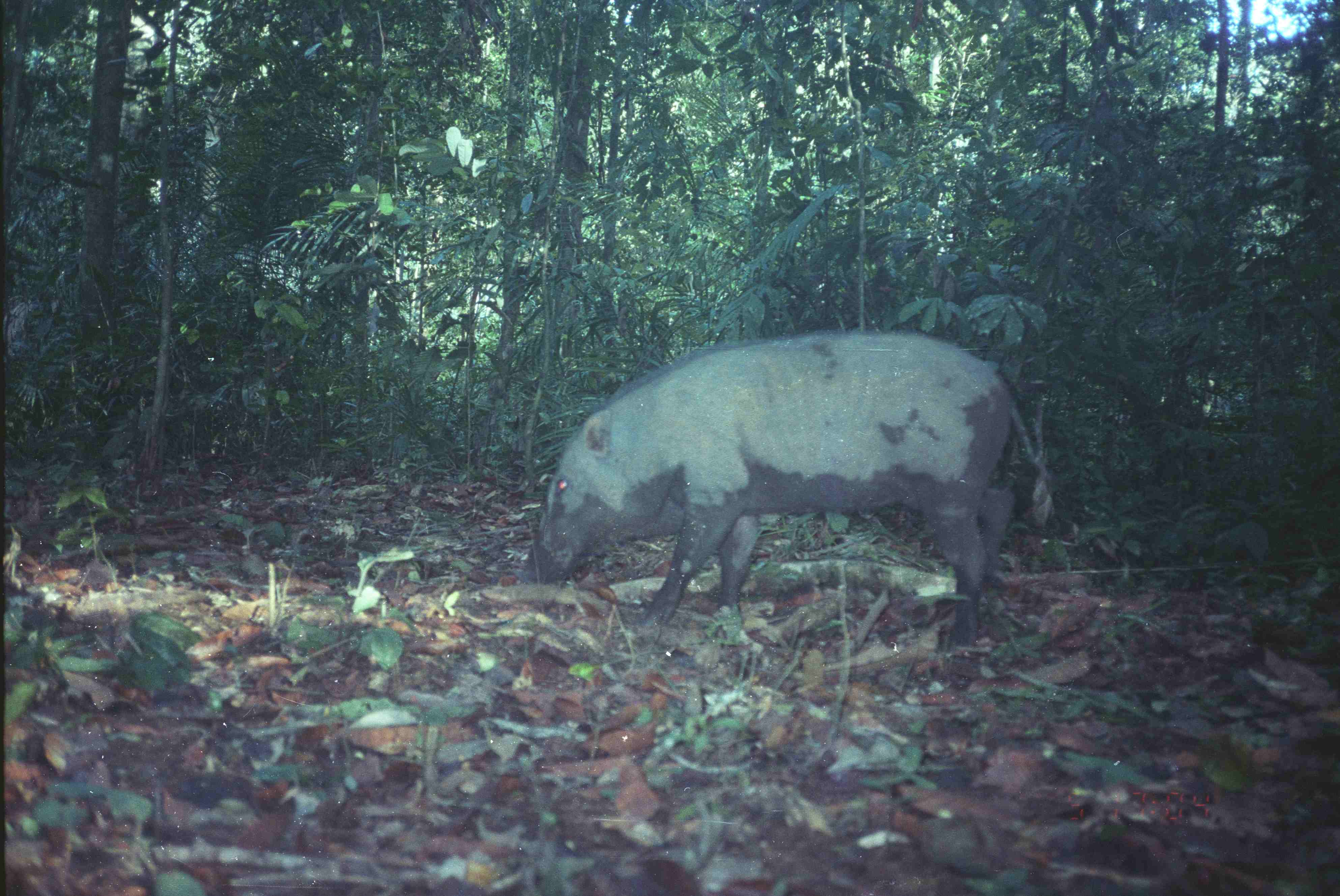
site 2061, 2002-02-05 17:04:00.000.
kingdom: Animalia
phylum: Chordata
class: Mammalia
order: Artiodactyla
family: Suidae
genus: Sus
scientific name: Sus scrofa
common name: wild boar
Sus scrofa (wild boar), count 1.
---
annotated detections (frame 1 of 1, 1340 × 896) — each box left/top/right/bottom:
sus scrofa: 520/329/1055/656